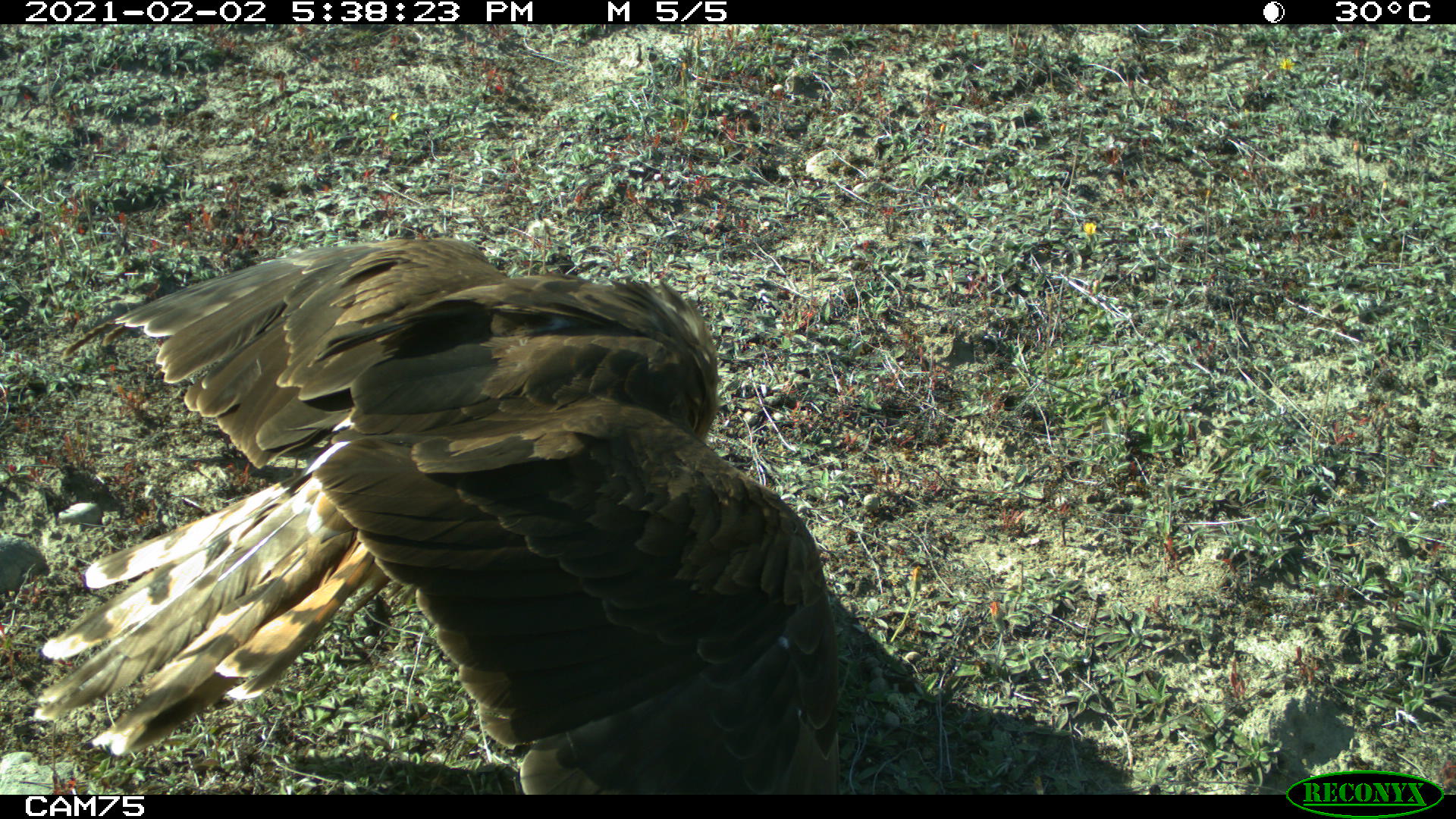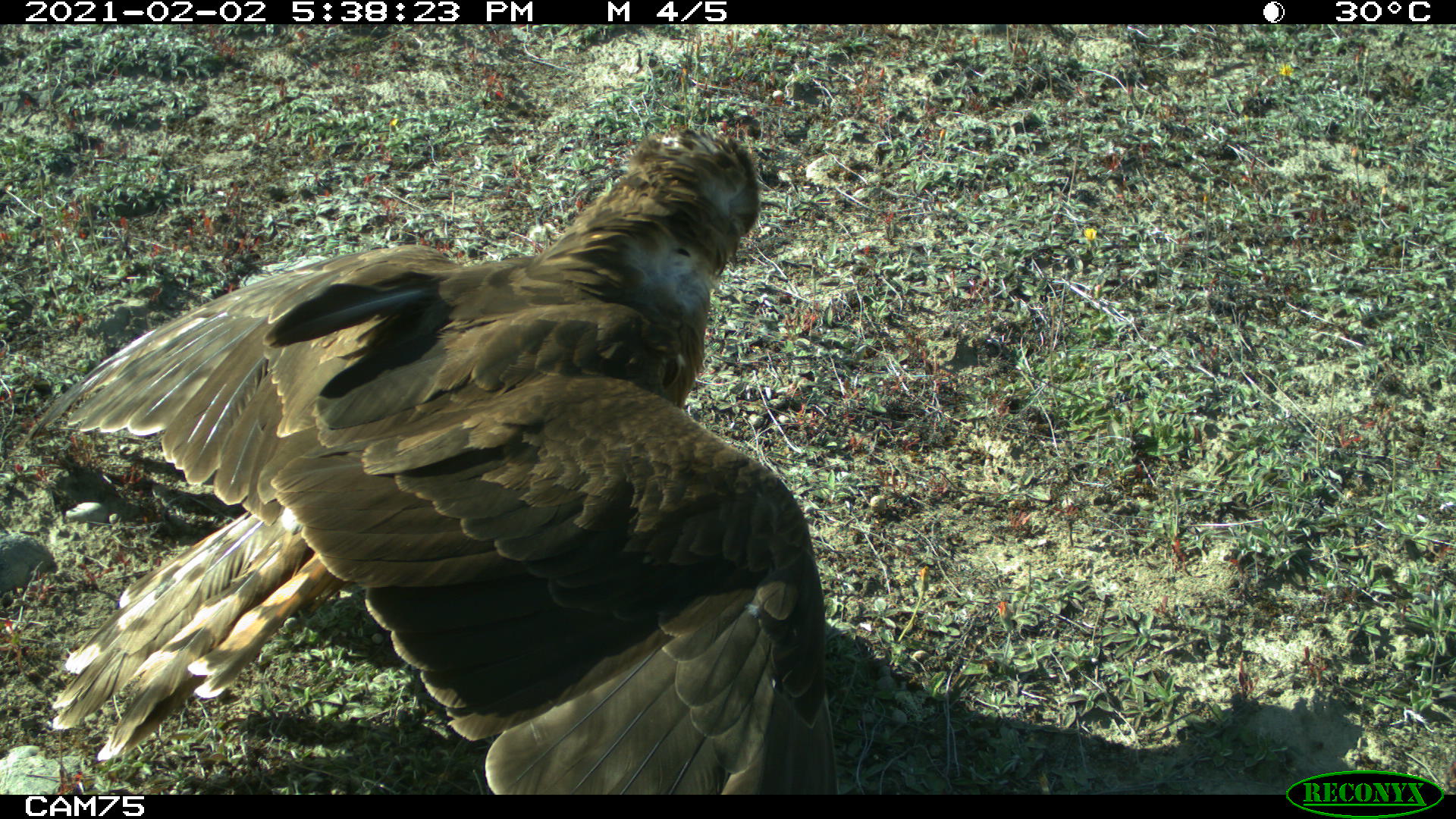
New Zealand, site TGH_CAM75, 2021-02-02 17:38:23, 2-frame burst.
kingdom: Animalia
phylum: Chordata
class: Aves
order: Accipitriformes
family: Accipitridae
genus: Circus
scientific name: Circus approximans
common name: swamp harrier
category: harrier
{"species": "harrier (swamp harrier) (Circus approximans)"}